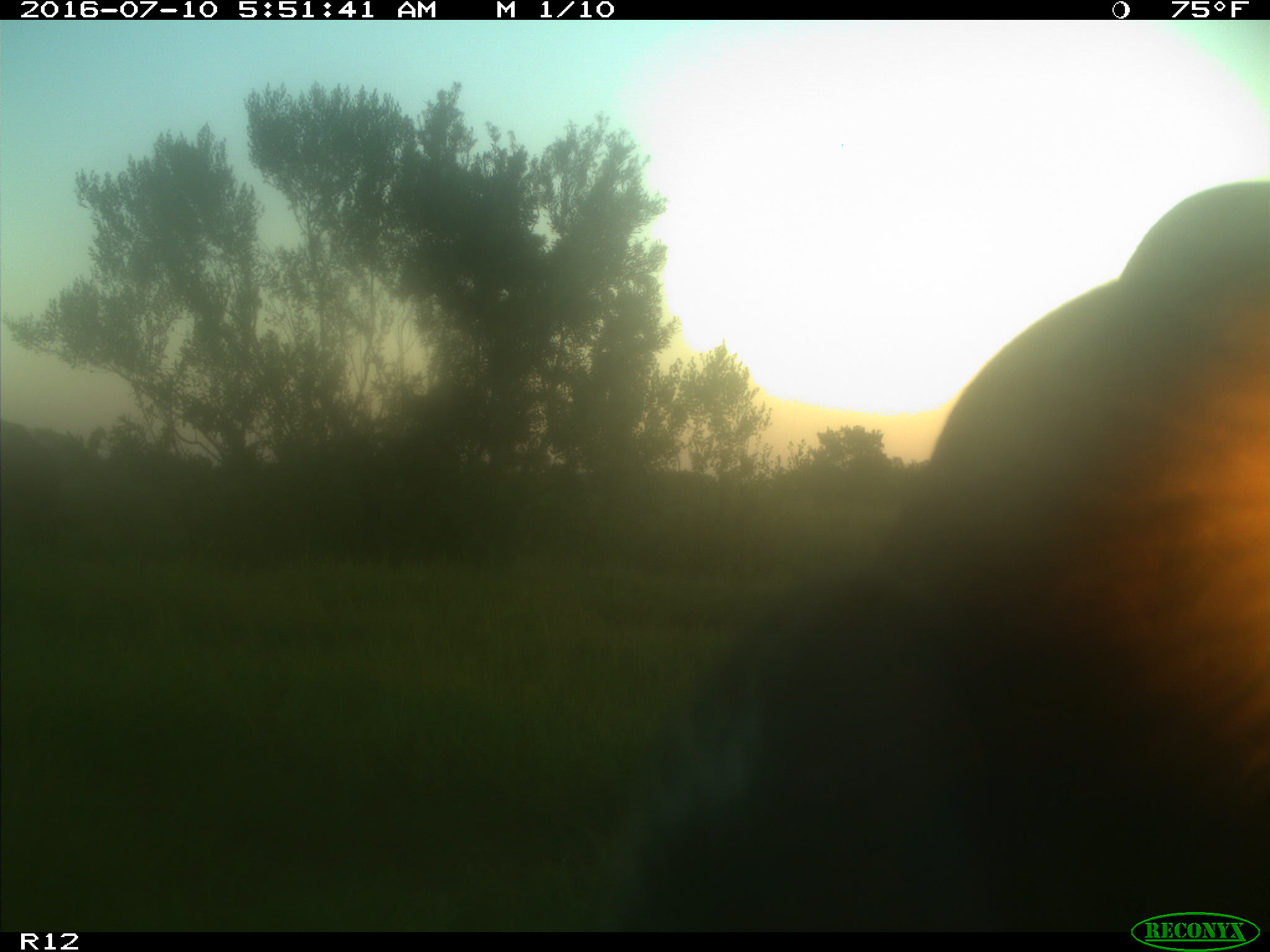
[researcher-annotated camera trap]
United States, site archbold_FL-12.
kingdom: Animalia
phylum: Chordata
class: Mammalia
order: Artiodactyla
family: Bovidae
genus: Bos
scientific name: Bos taurus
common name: domestic cow